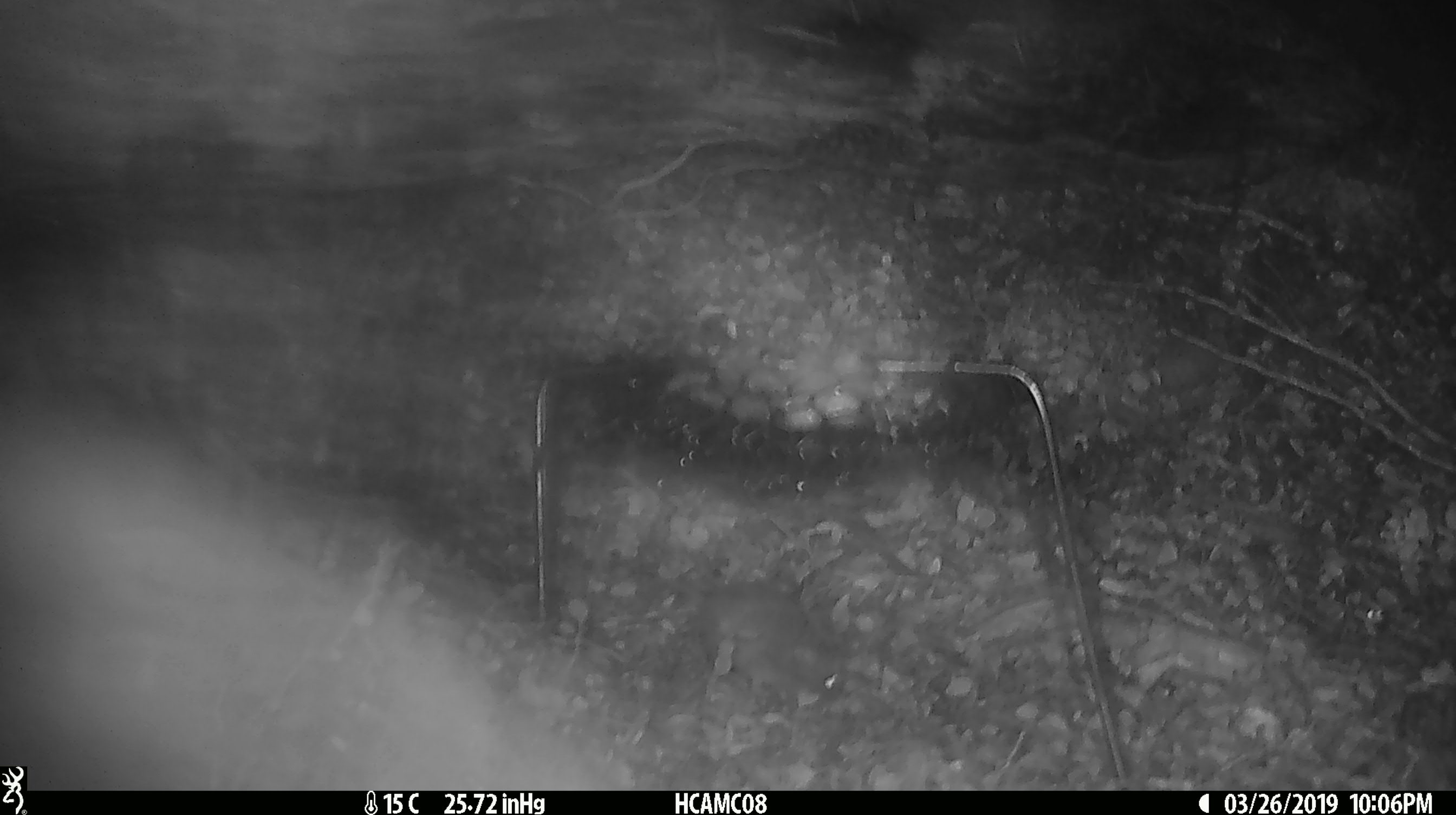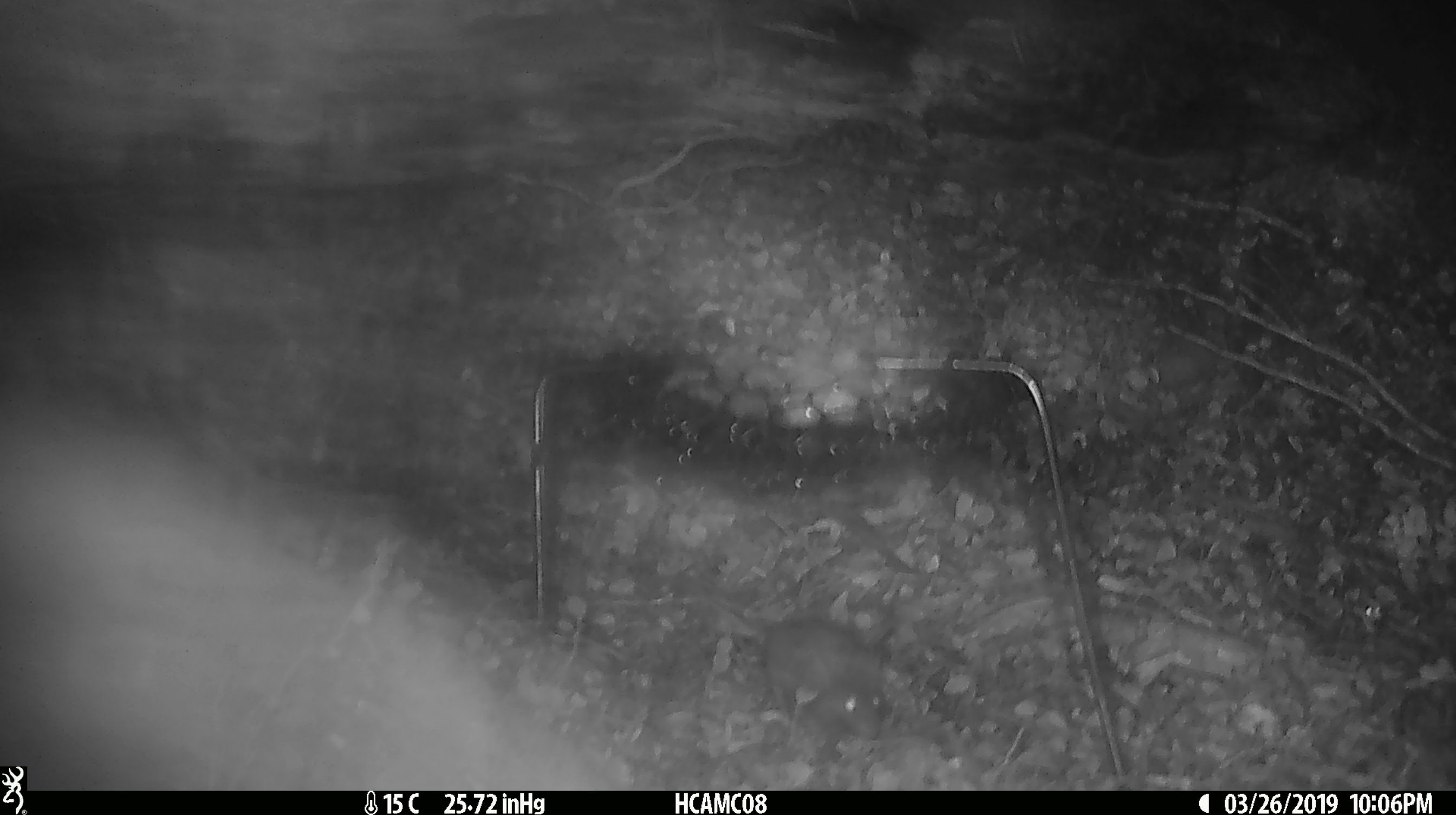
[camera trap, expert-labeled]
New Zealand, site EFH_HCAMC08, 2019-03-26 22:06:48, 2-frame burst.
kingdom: Animalia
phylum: Chordata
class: Mammalia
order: Rodentia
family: Muridae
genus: Mus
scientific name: Mus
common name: mouse